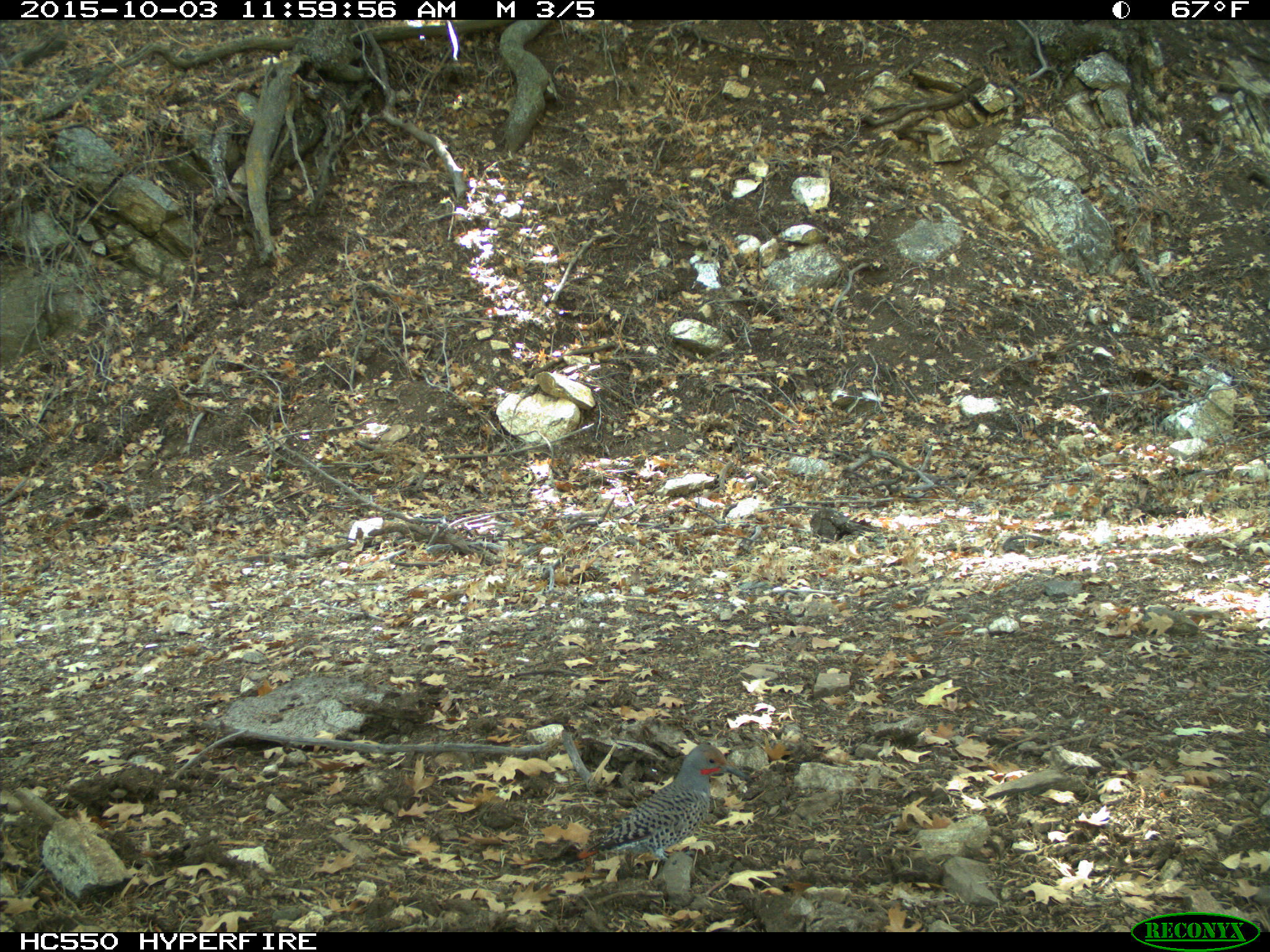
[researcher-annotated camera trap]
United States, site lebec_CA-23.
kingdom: Animalia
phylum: Chordata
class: Aves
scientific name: Aves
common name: birds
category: unidentified bird